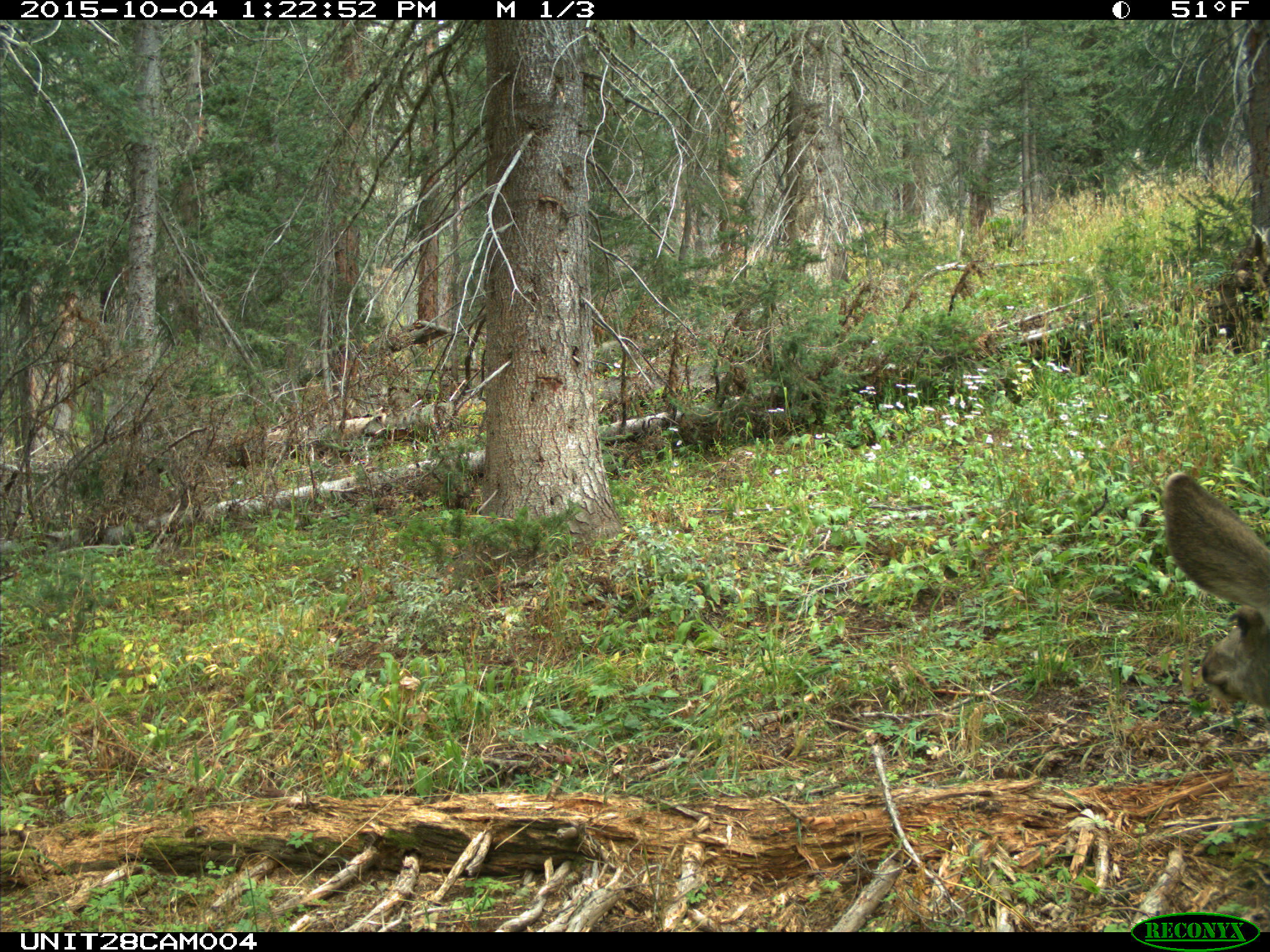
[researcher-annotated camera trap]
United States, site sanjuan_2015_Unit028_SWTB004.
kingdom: Animalia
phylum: Chordata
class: Mammalia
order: Artiodactyla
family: Cervidae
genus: Odocoileus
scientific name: Odocoileus hemionus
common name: mule deer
Odocoileus hemionus (mule deer).